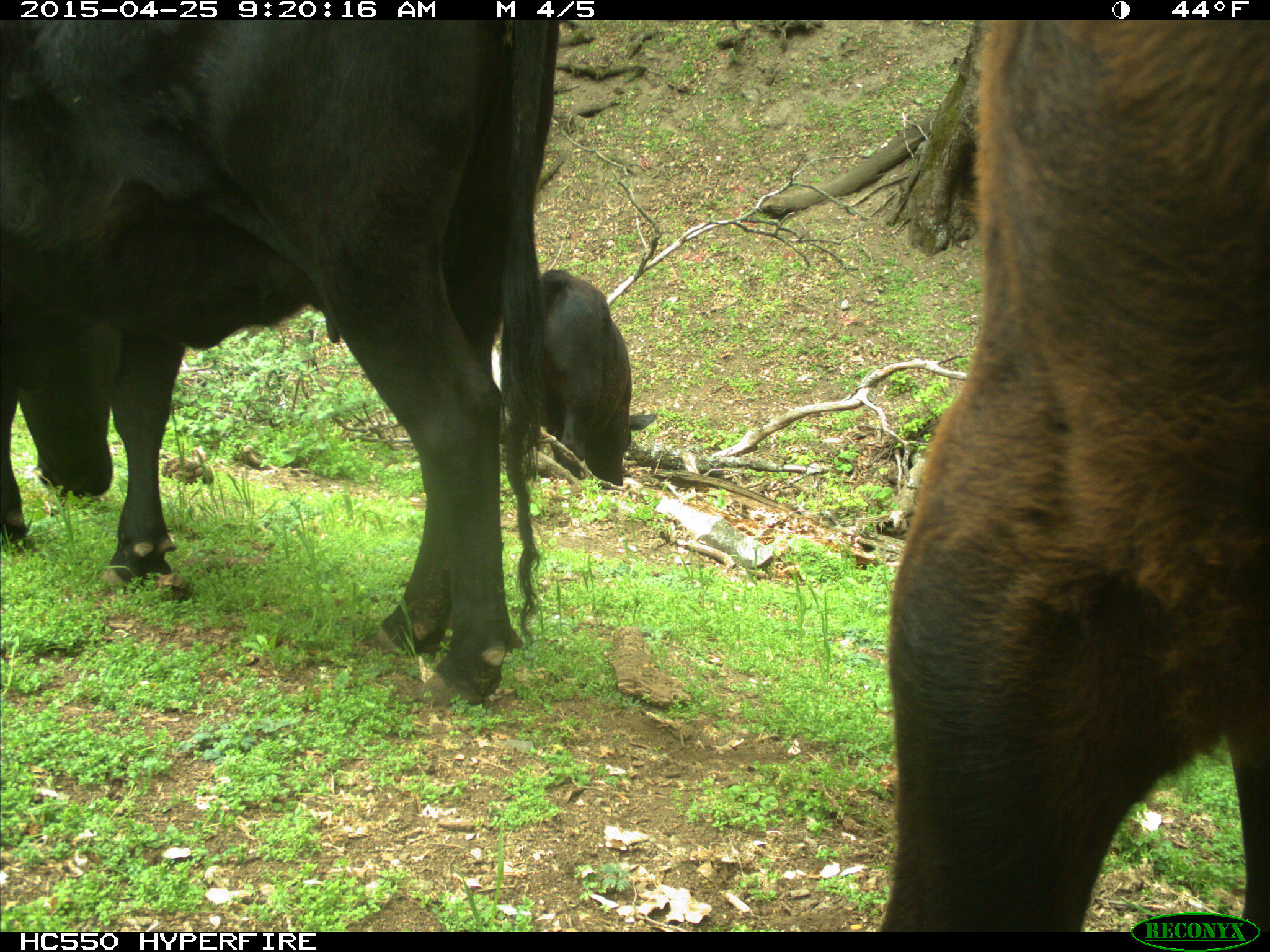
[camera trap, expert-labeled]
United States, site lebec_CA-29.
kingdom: Animalia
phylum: Chordata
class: Mammalia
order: Artiodactyla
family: Bovidae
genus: Bos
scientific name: Bos taurus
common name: domestic cow